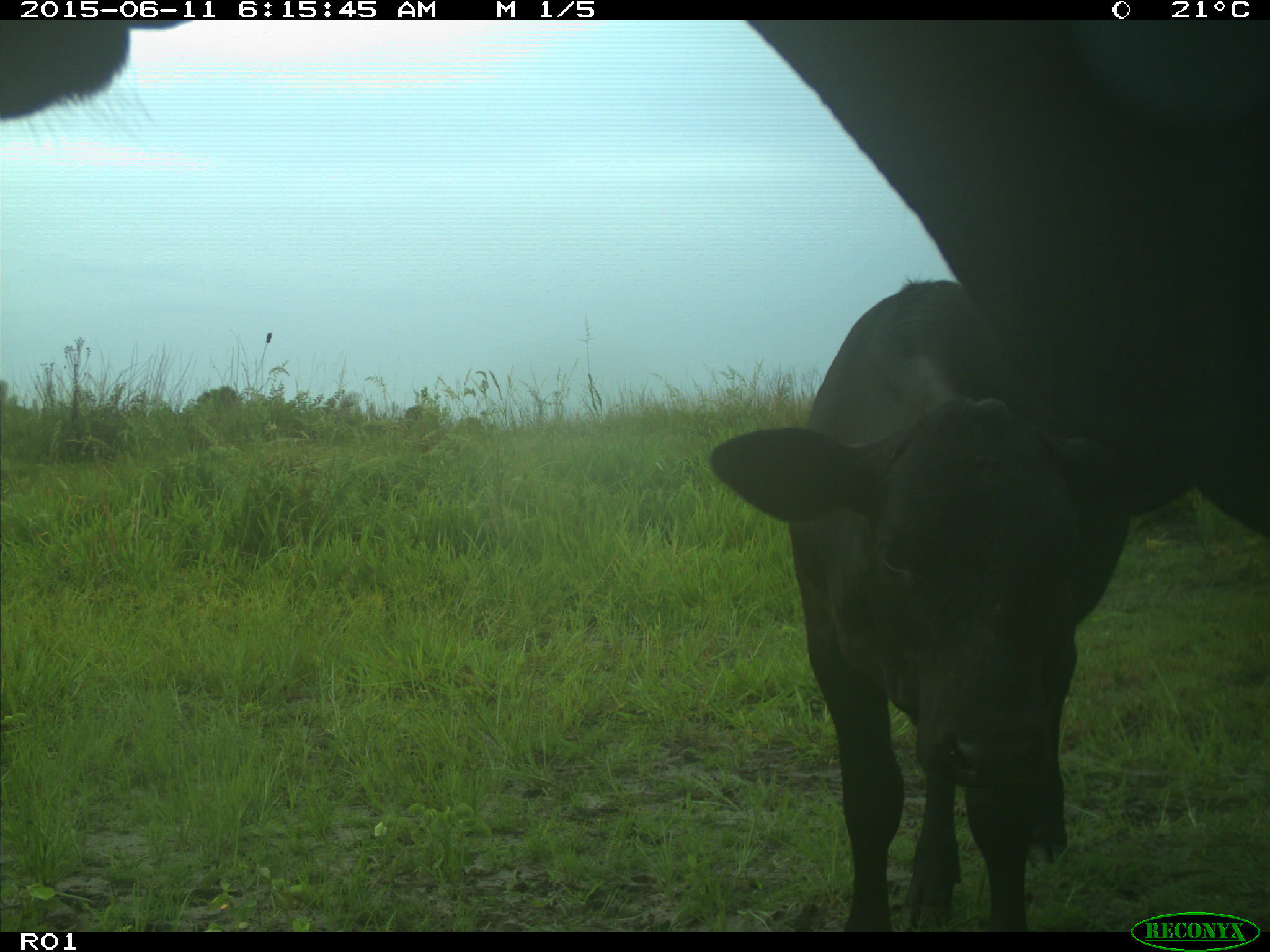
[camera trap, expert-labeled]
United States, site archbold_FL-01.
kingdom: Animalia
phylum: Chordata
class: Mammalia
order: Artiodactyla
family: Bovidae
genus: Bos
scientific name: Bos taurus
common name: domestic cow